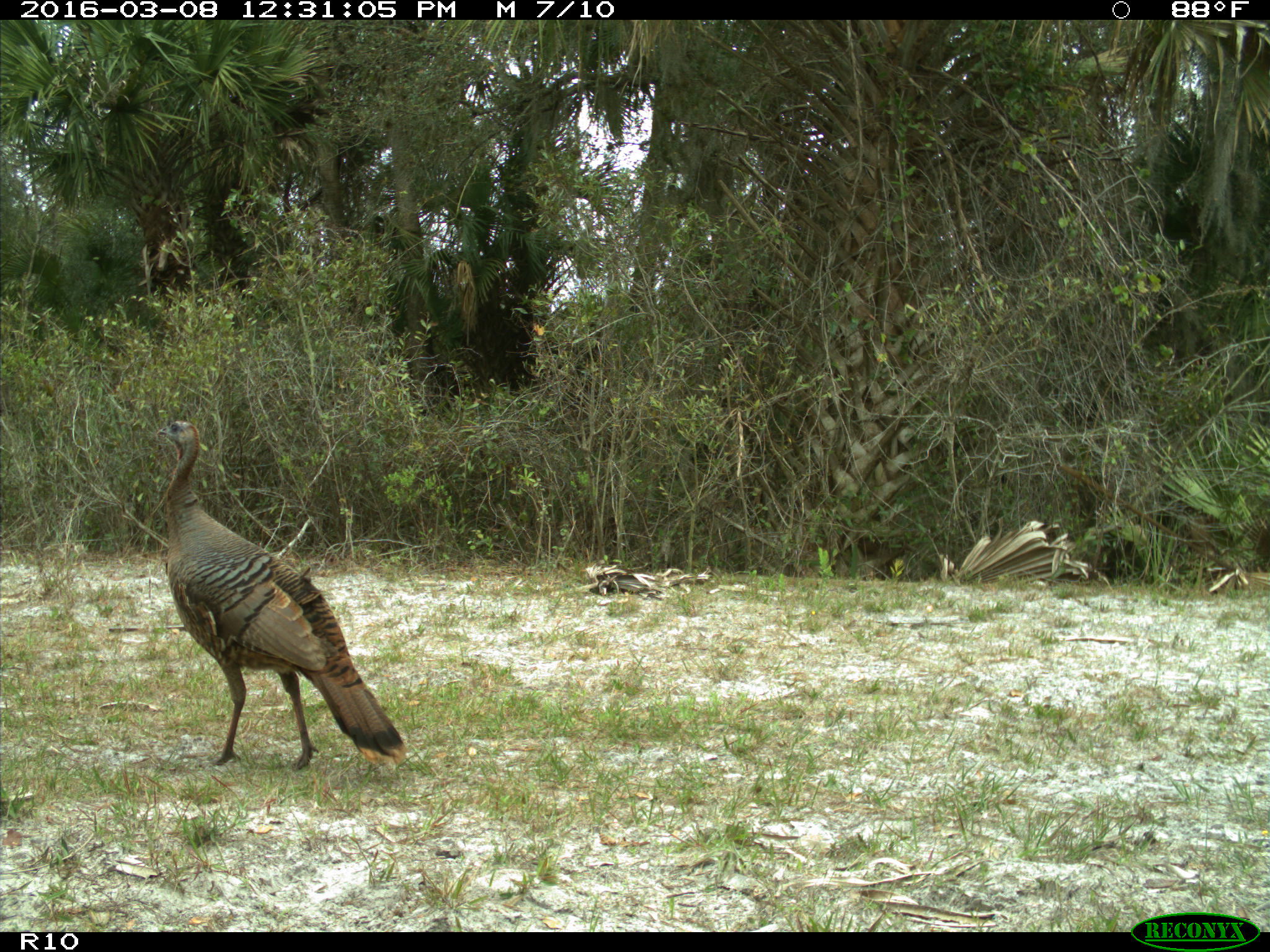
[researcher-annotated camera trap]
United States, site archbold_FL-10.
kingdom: Animalia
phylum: Chordata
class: Aves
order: Galliformes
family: Phasianidae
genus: Meleagris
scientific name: Meleagris gallopavo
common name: wild turkey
Meleagris gallopavo (wild turkey).